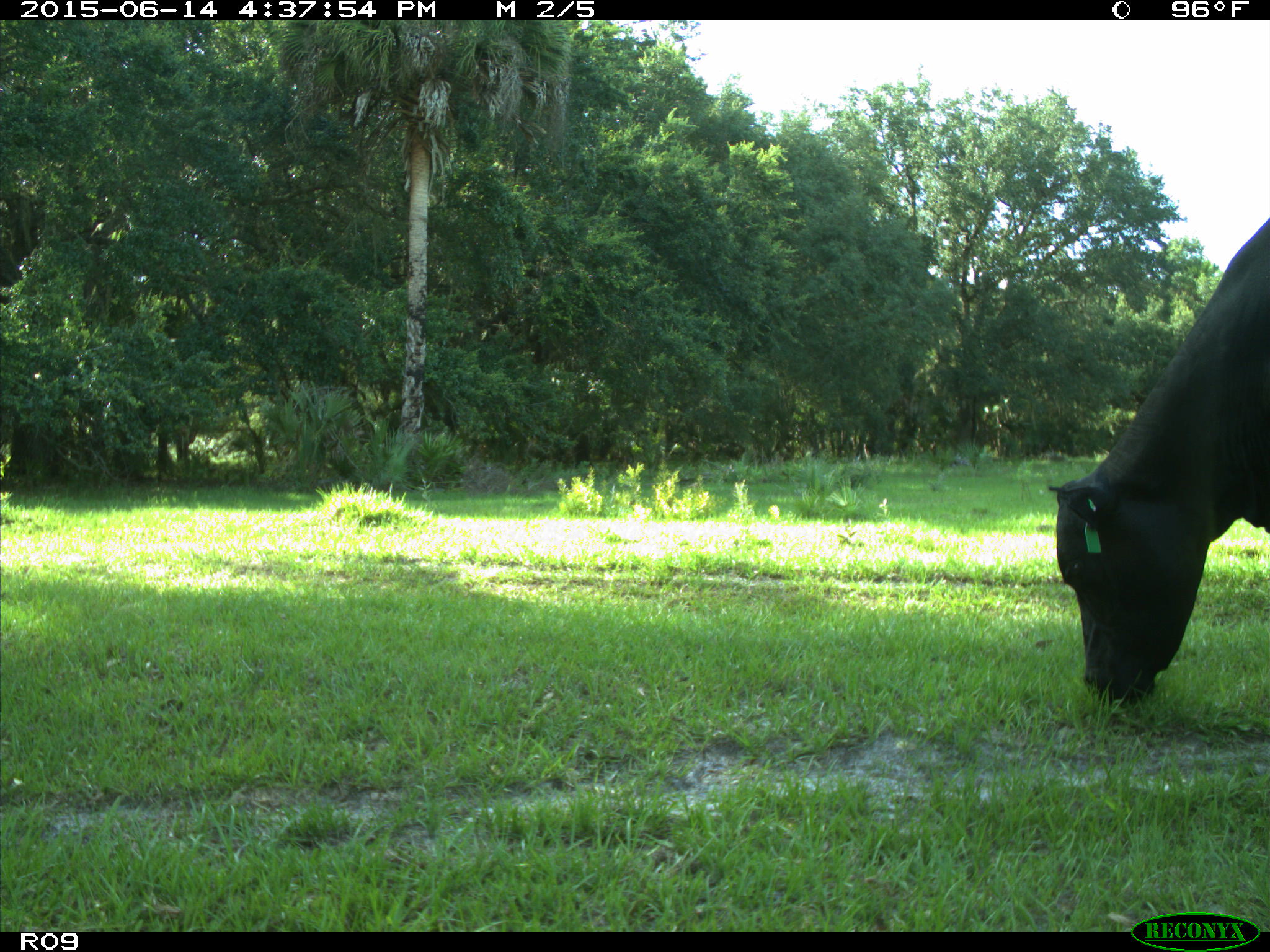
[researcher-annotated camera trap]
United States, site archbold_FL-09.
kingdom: Animalia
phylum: Chordata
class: Mammalia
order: Artiodactyla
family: Bovidae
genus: Bos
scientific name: Bos taurus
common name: domestic cow